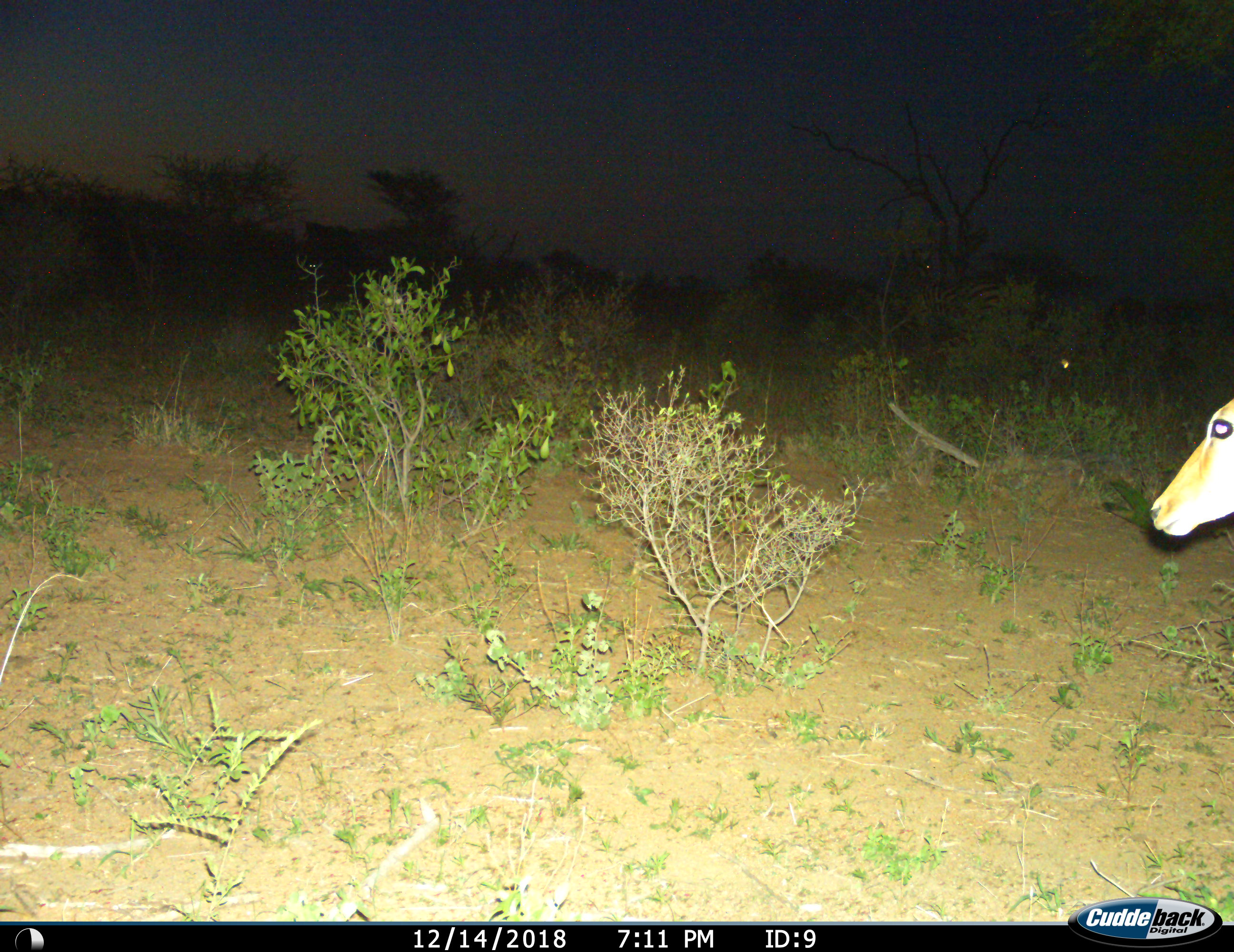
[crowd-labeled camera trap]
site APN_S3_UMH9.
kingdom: Animalia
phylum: Chordata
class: Mammalia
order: Artiodactyla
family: Bovidae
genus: Aepyceros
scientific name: Aepyceros melampus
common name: impala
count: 1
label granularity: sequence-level